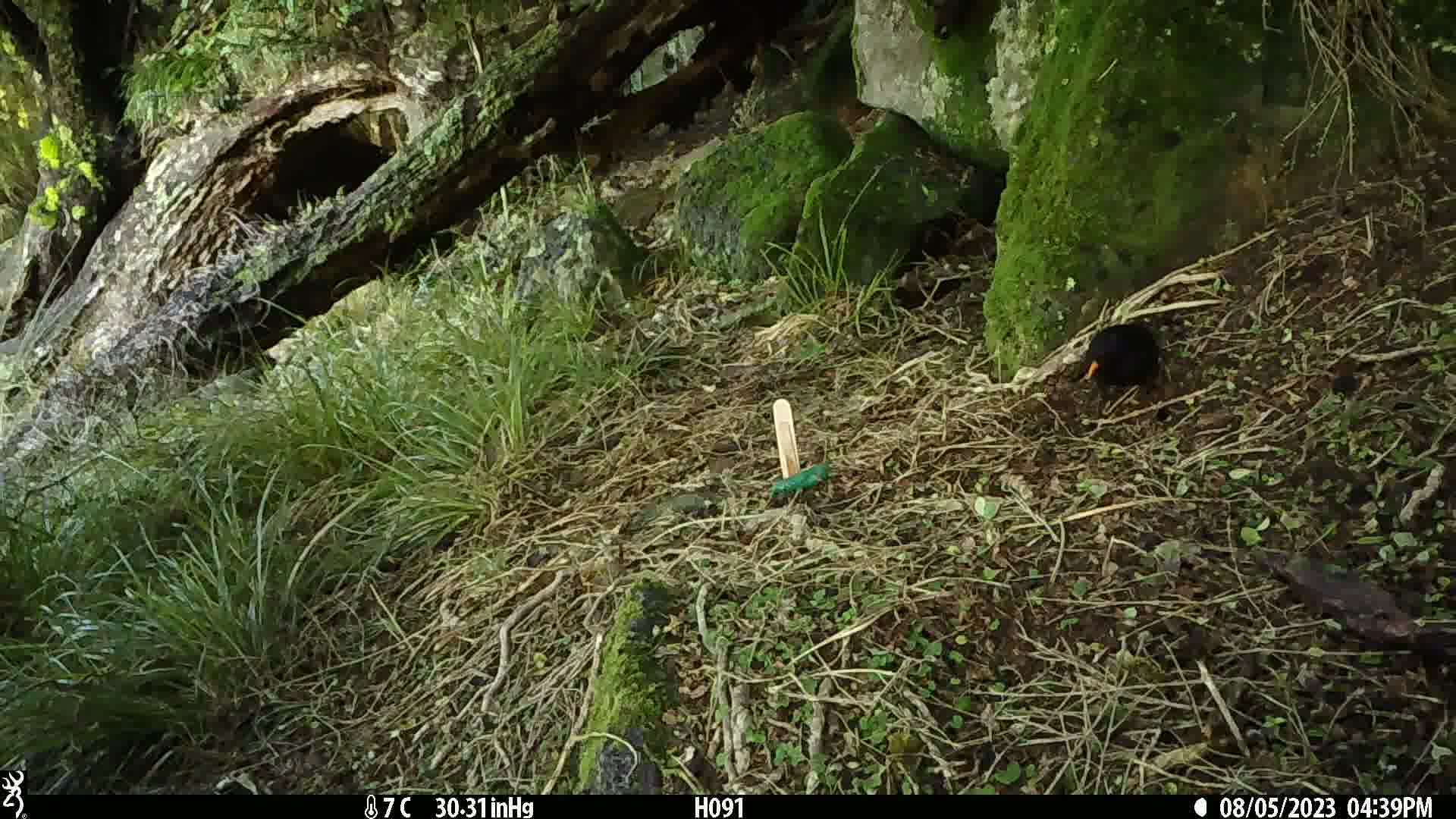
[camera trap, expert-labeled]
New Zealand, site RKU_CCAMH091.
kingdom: Animalia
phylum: Chordata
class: Aves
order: Passeriformes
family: Turdidae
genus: Turdus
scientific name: Turdus merula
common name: eurasian blackbird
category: blackbird